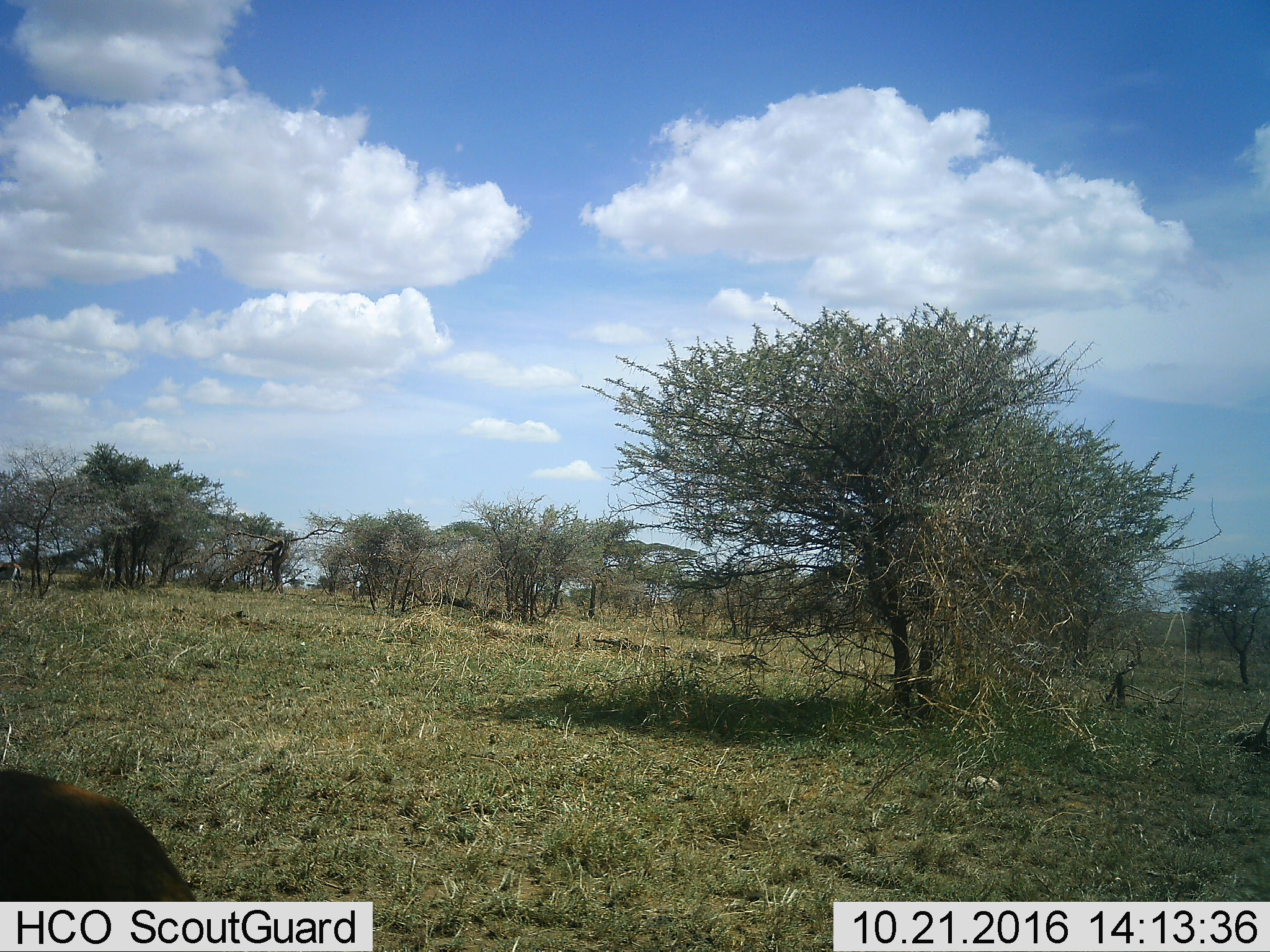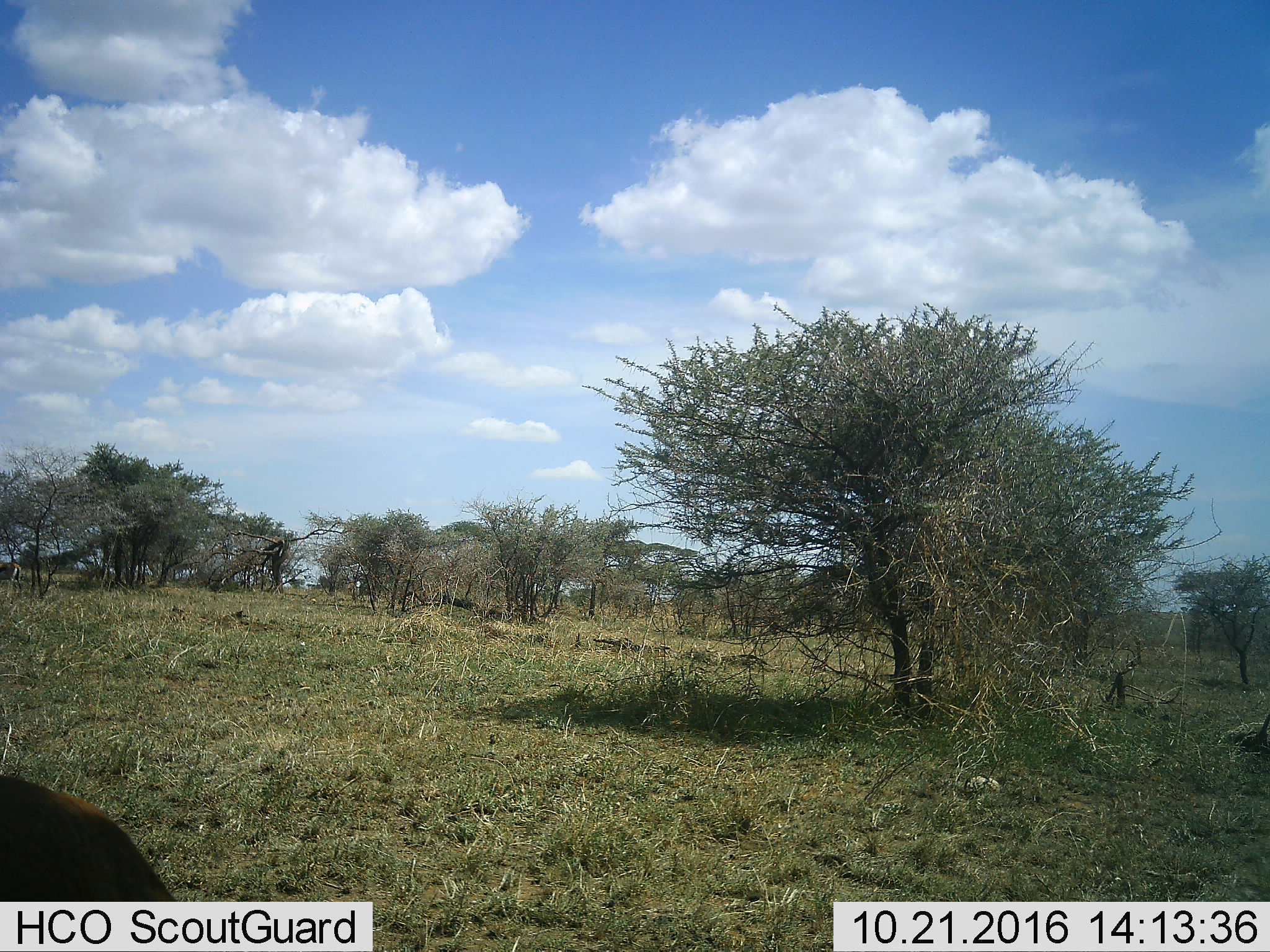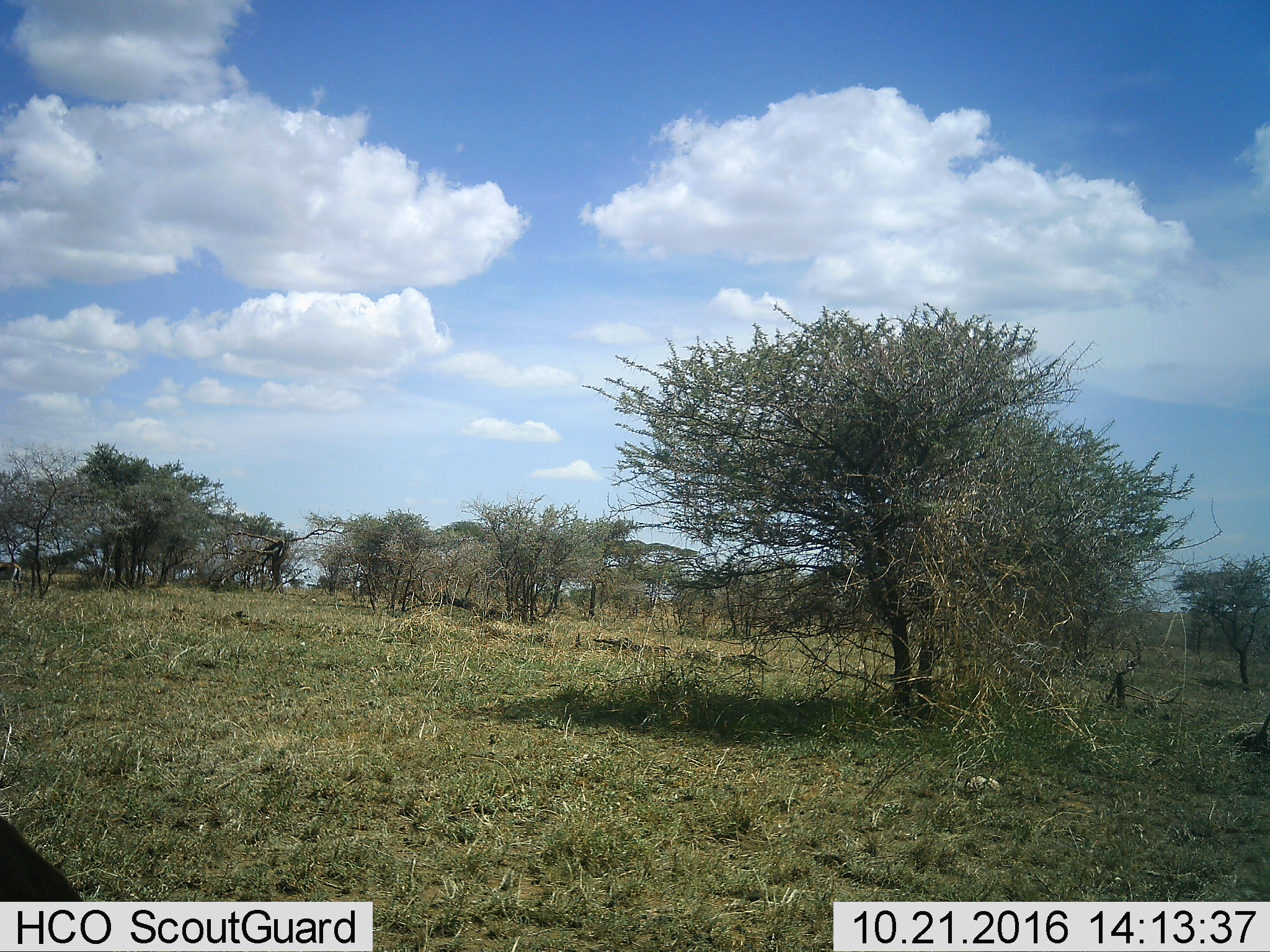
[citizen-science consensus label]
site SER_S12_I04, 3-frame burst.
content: unidentified animal